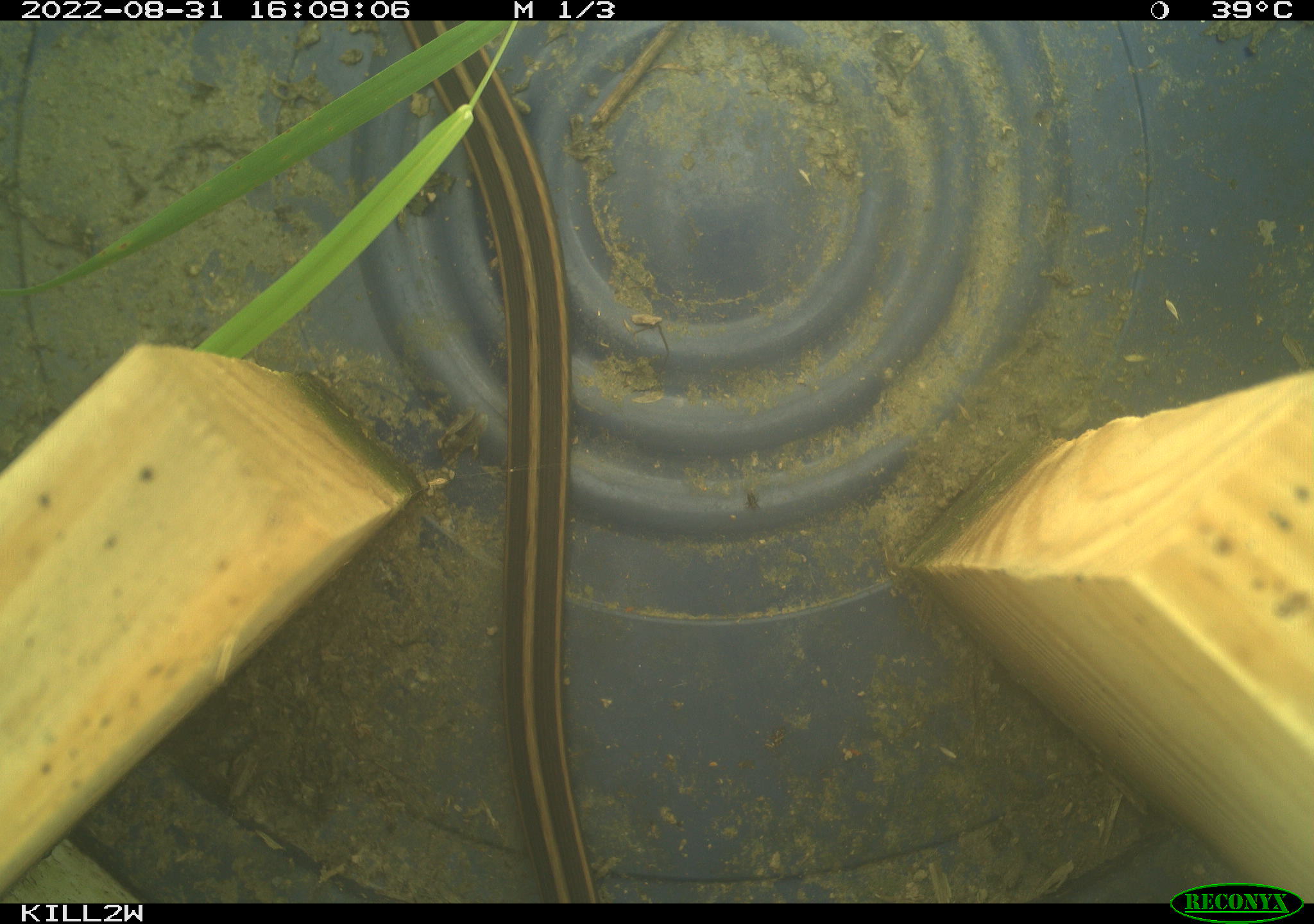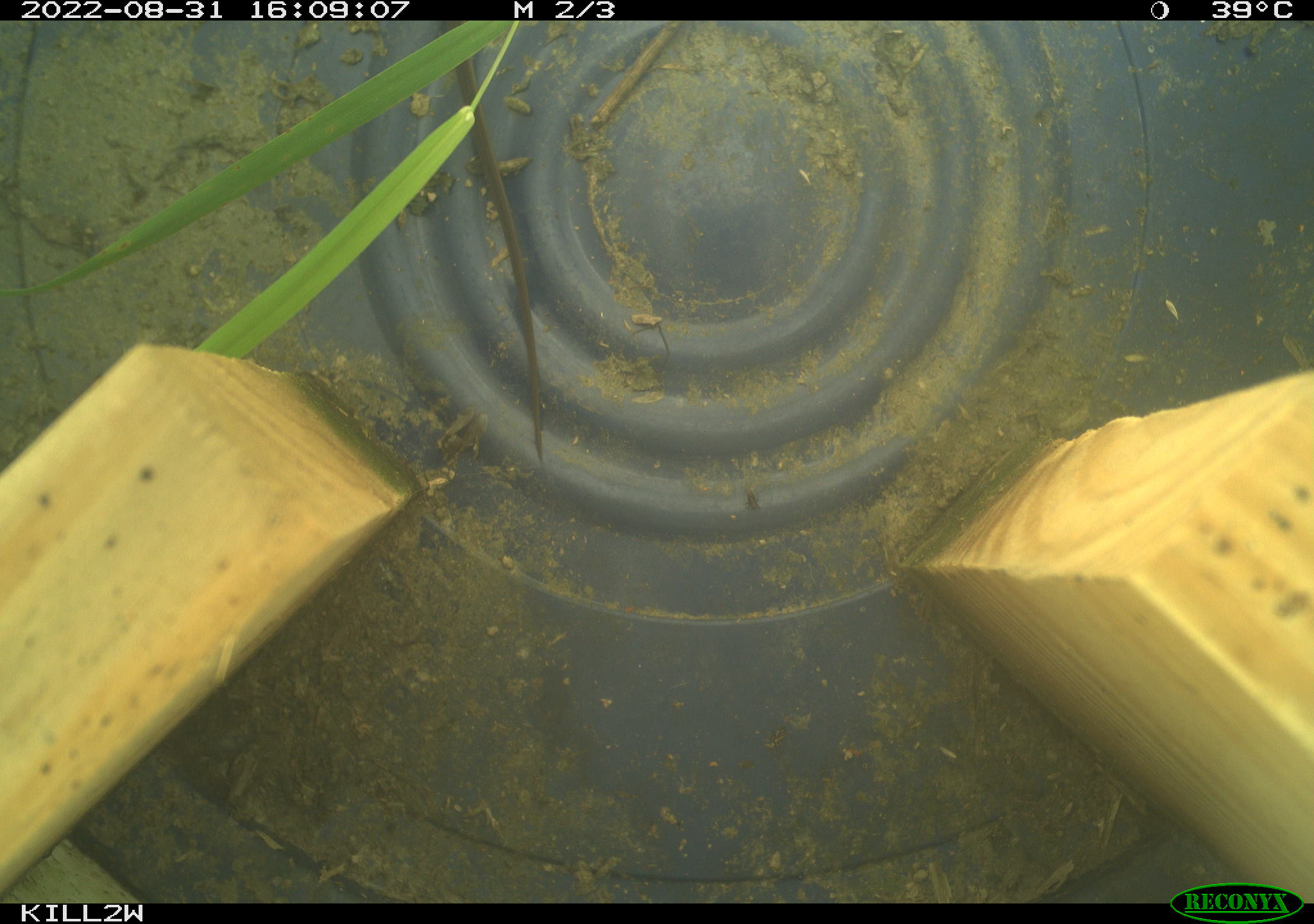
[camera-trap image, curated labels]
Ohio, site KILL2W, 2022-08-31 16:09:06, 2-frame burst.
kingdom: Animalia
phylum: Chordata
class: Reptilia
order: Squamata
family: Colubridae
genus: Thamnophis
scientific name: Thamnophis sirtalis sirtalis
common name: eastern gartersnake